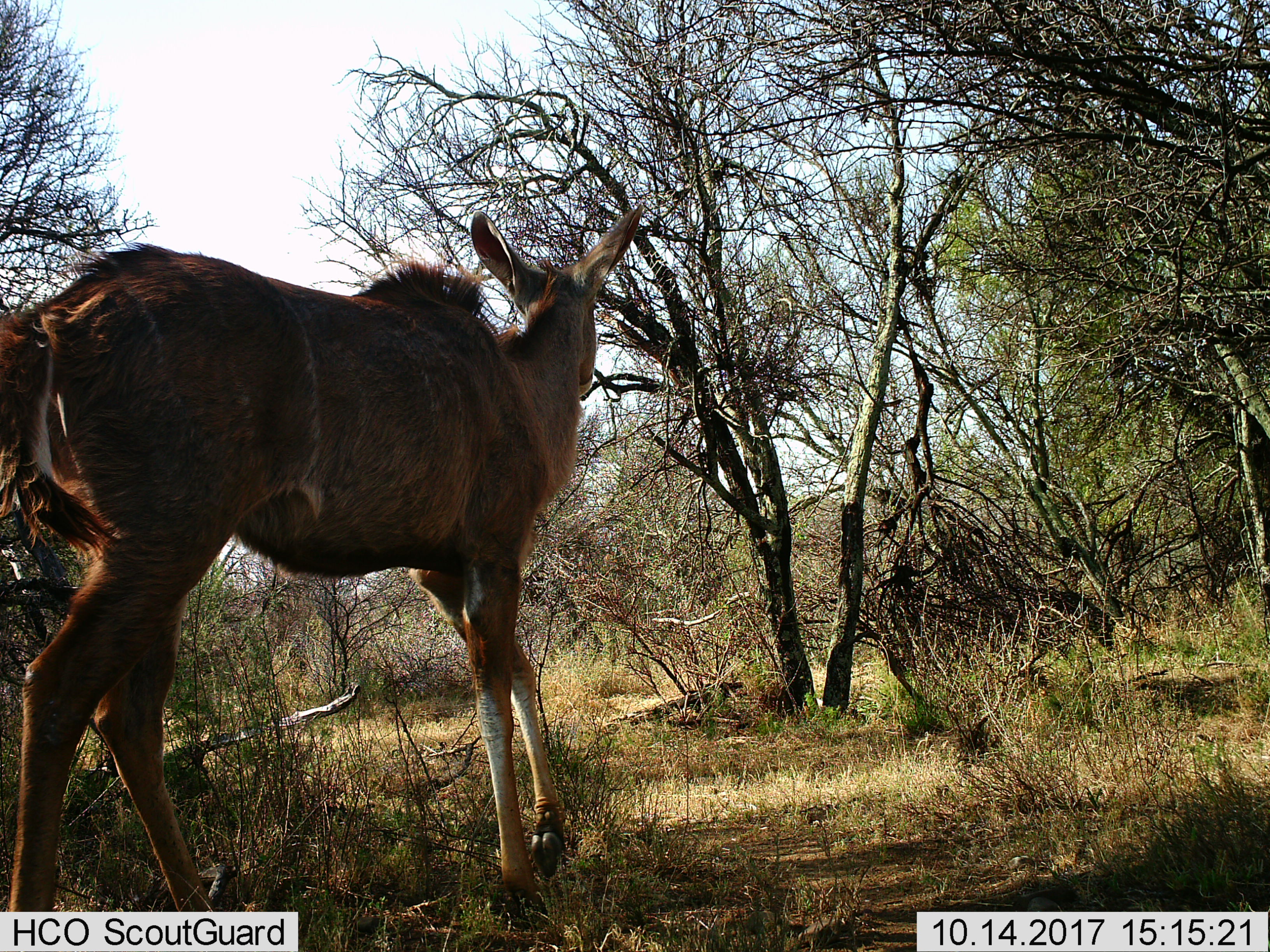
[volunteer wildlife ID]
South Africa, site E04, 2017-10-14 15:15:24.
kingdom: Animalia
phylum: Chordata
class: Mammalia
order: Artiodactyla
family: Bovidae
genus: Tragelaphus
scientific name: Tragelaphus strepsiceros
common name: greater kudu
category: kudu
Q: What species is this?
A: Kudu (greater kudu) (Tragelaphus strepsiceros).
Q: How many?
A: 1.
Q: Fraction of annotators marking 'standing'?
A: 11%.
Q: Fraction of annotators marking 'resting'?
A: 0%.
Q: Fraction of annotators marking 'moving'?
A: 89%.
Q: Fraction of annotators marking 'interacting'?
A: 0%.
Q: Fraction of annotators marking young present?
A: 0%.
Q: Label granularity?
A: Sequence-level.